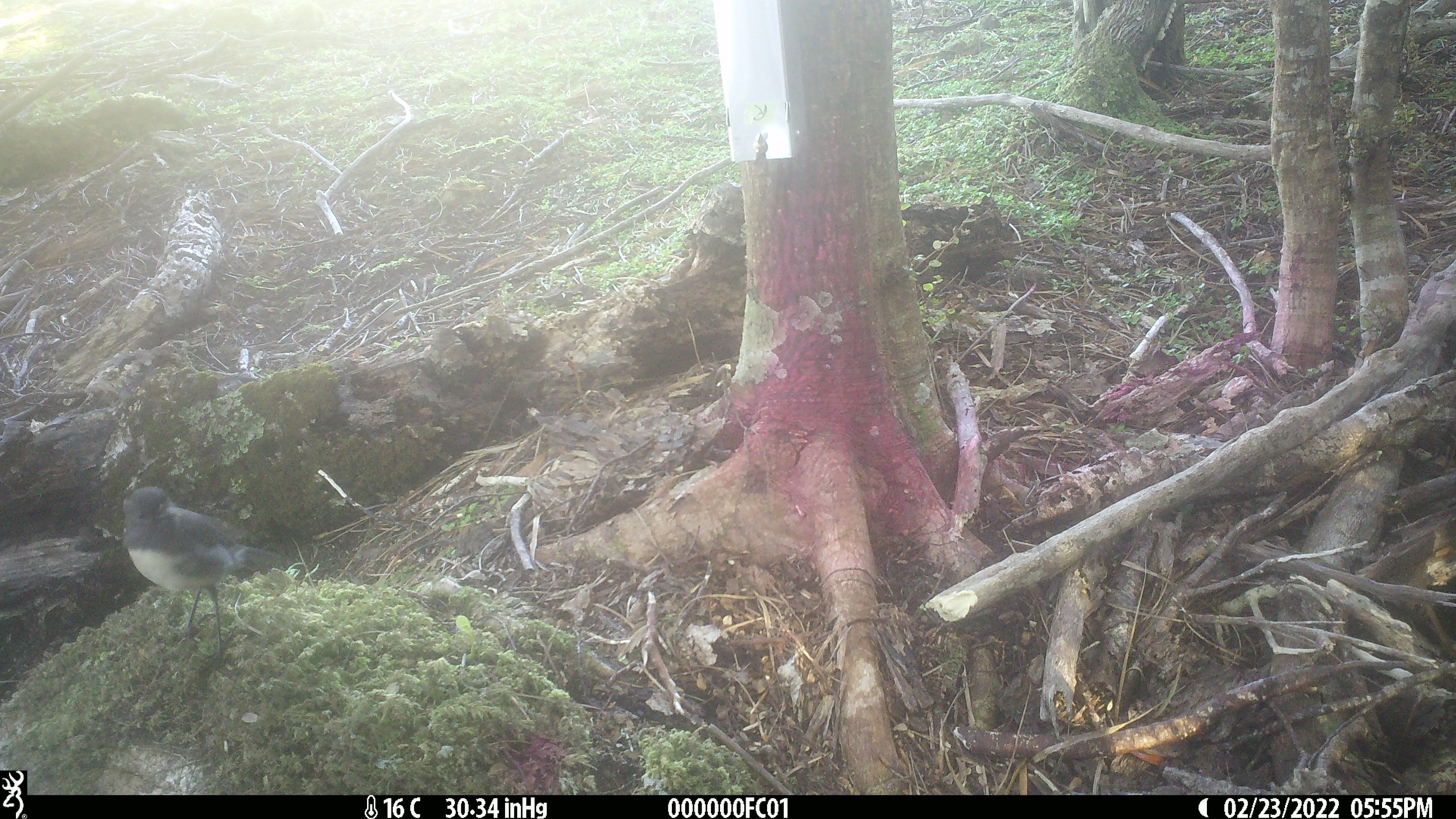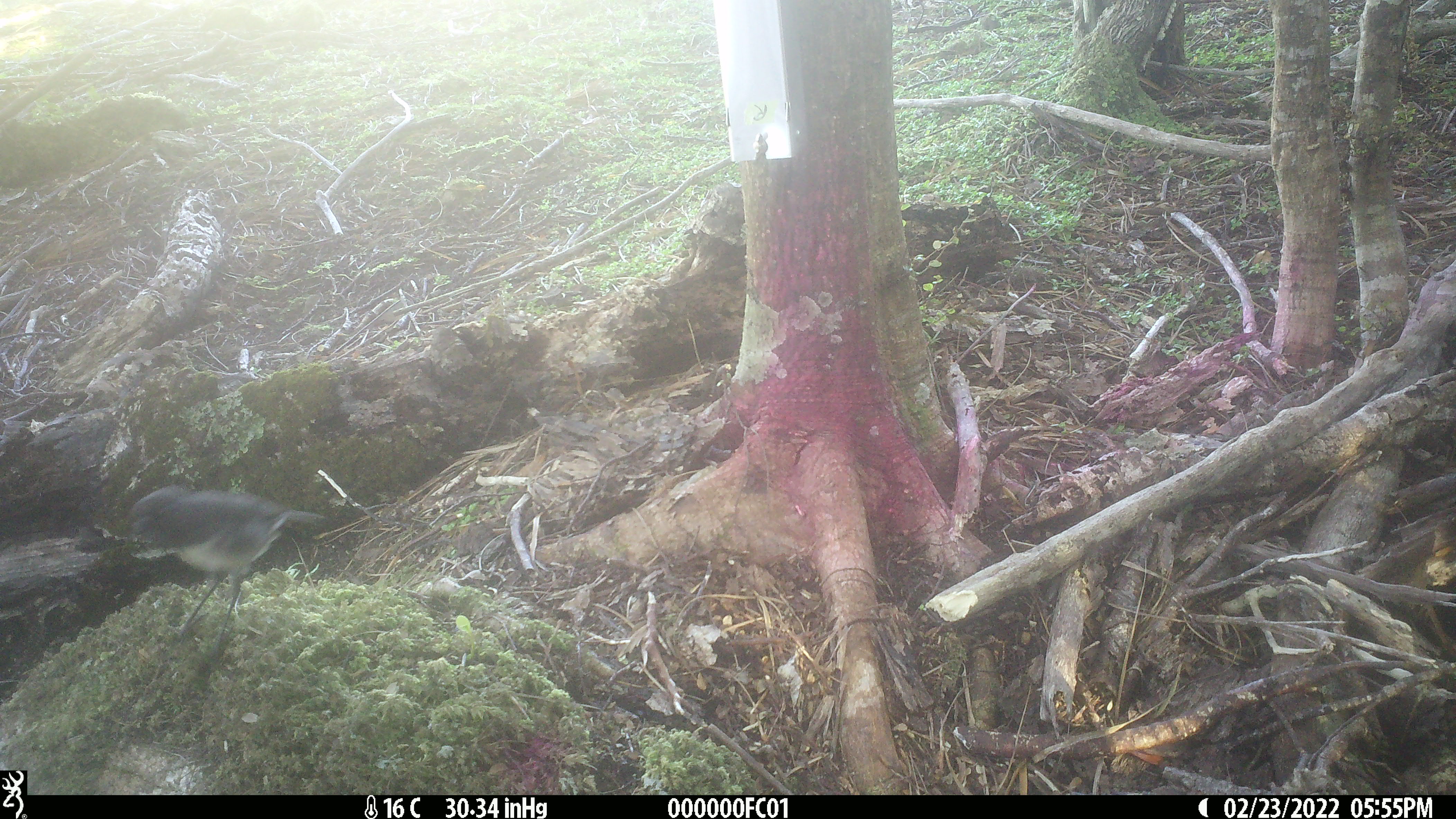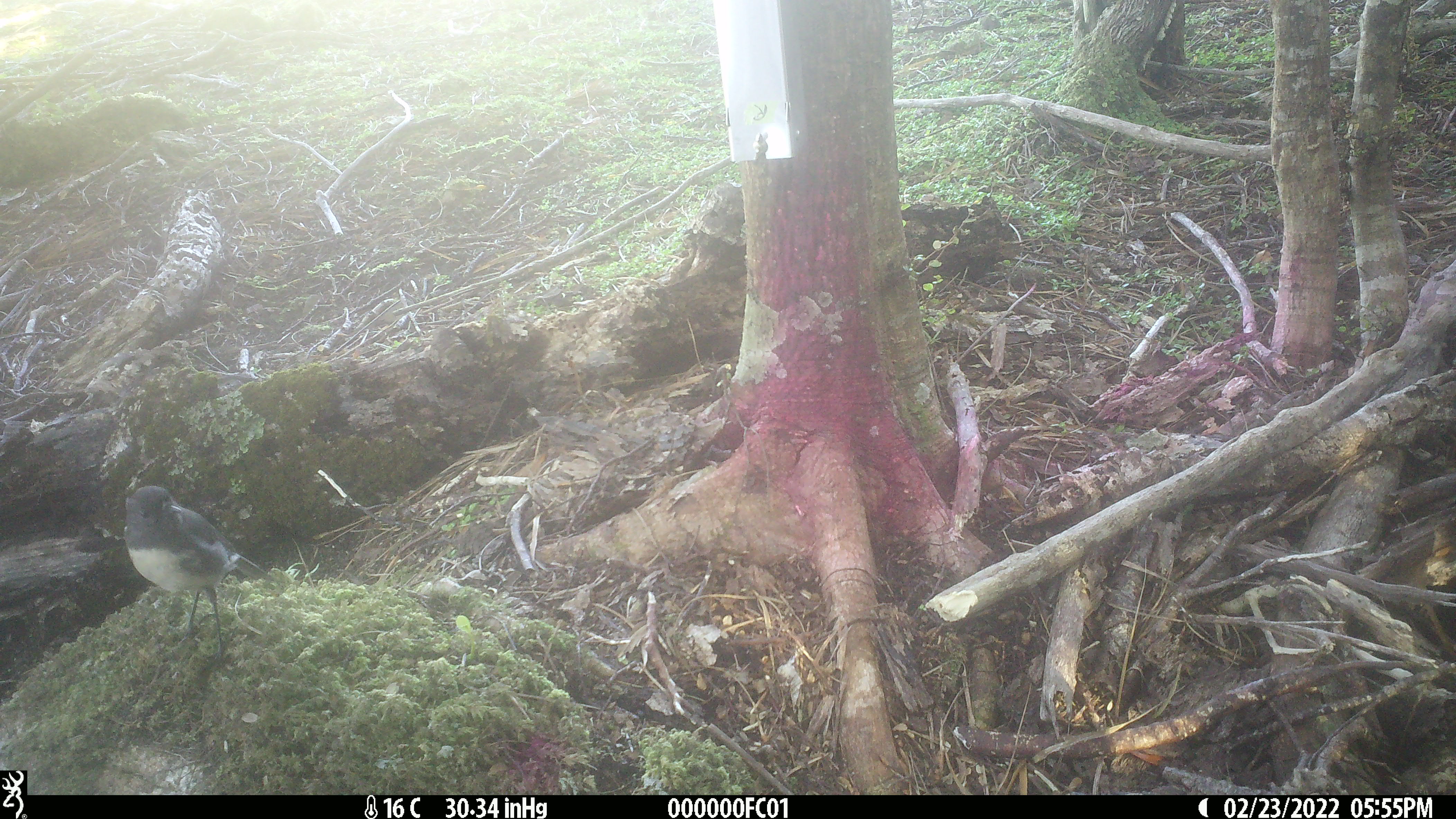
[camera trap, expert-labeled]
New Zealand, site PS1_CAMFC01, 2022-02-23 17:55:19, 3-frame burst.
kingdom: Animalia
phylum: Chordata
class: Aves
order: Passeriformes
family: Petroicidae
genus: Petroica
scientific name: Petroica australis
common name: new zealand robin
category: robin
Robin (new zealand robin) (Petroica australis).